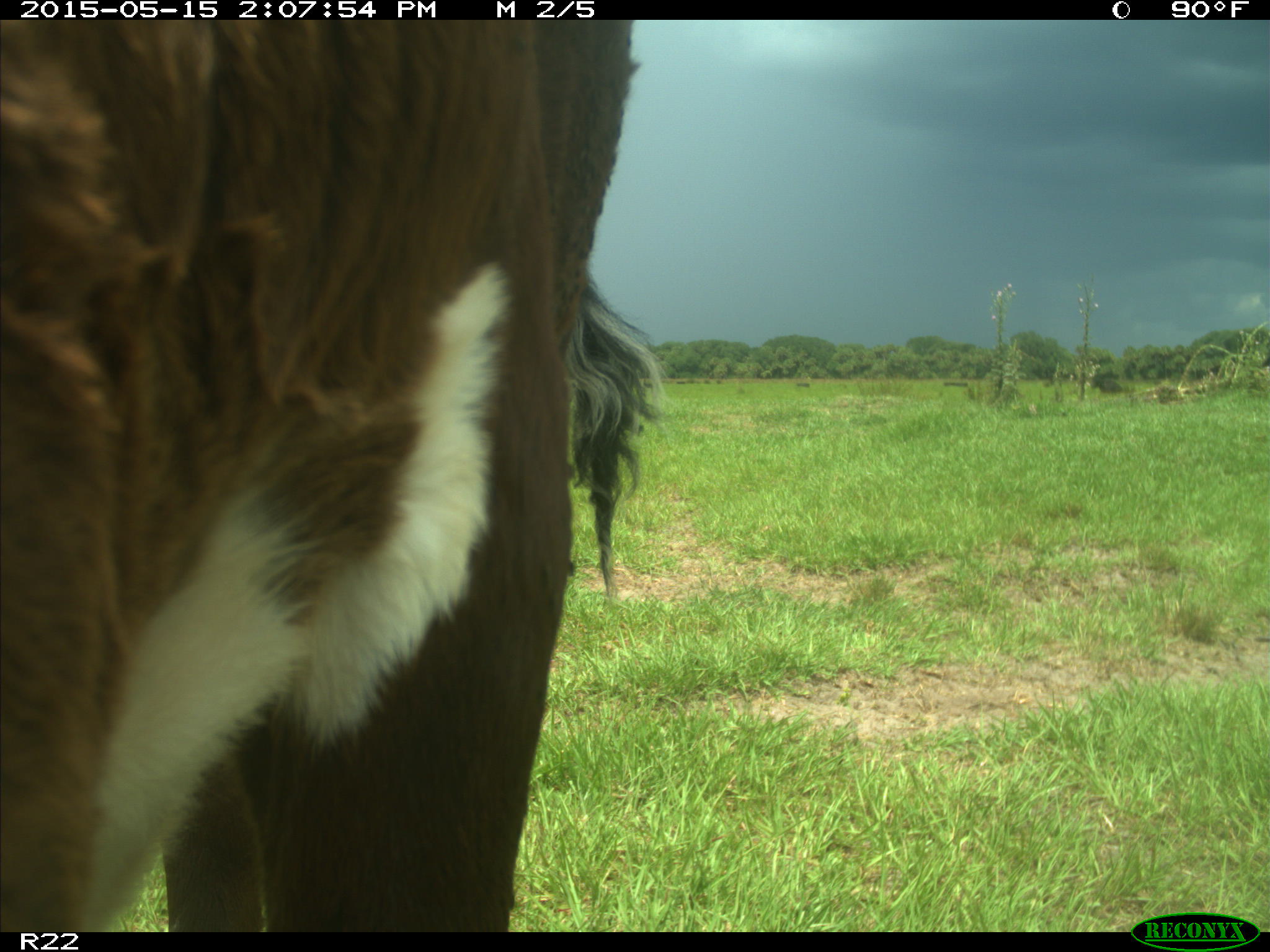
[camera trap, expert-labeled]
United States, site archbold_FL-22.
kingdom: Animalia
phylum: Chordata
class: Mammalia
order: Artiodactyla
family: Bovidae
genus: Bos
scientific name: Bos taurus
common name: domestic cow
Bos taurus (domestic cow).